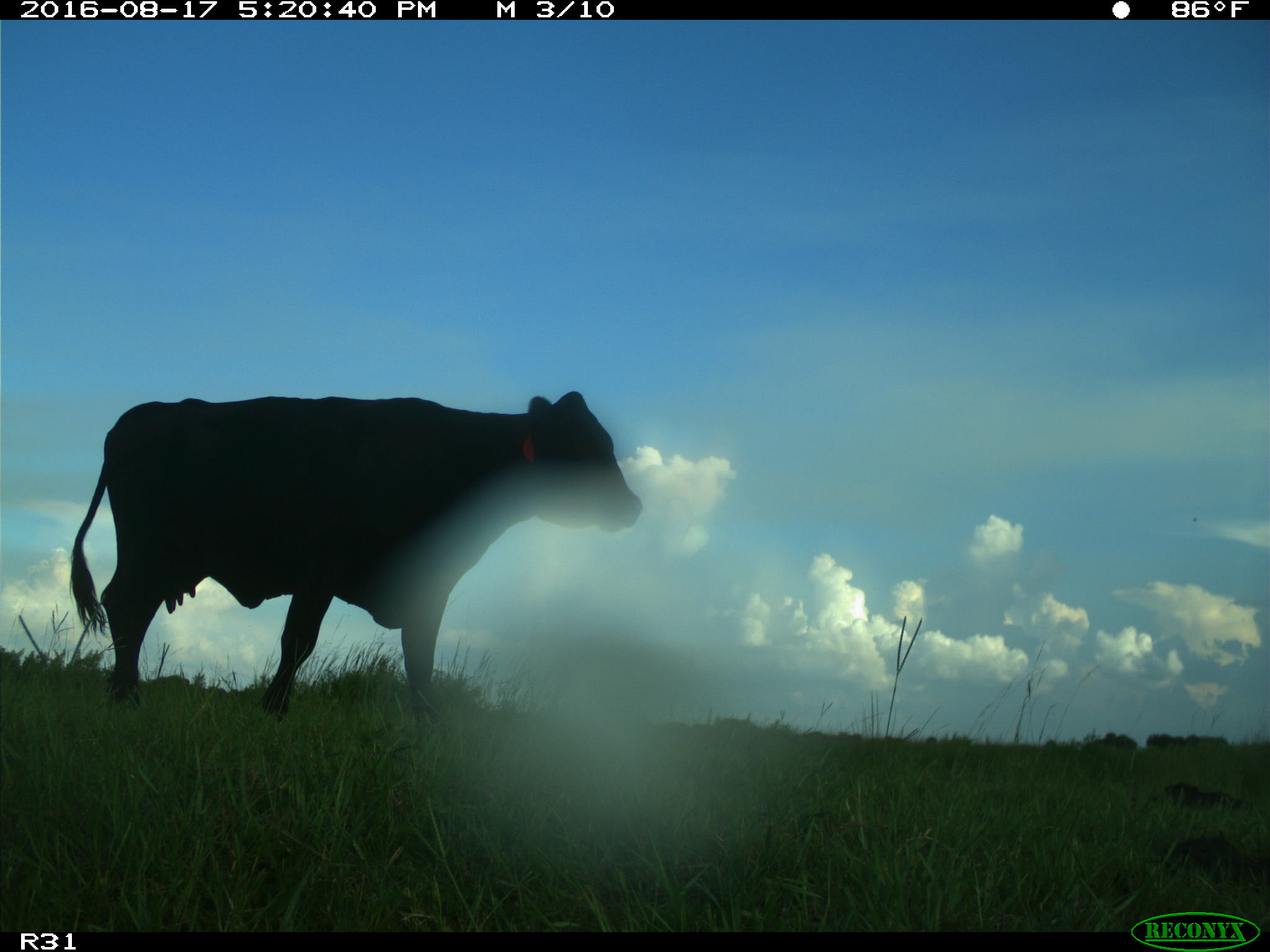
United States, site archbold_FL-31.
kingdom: Animalia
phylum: Chordata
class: Mammalia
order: Artiodactyla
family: Bovidae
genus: Bos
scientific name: Bos taurus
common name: domestic cow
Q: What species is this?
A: Bos taurus (domestic cow).